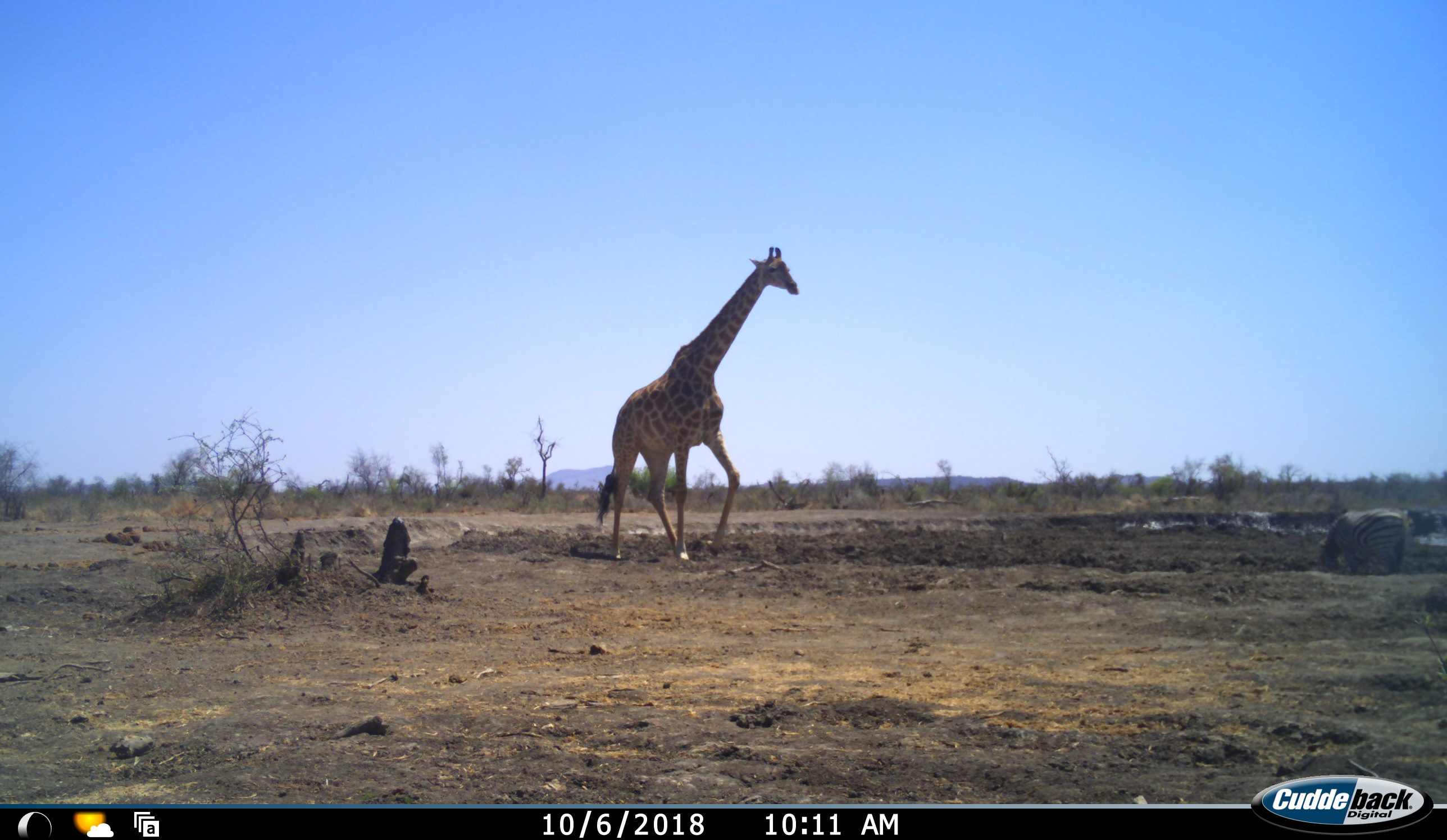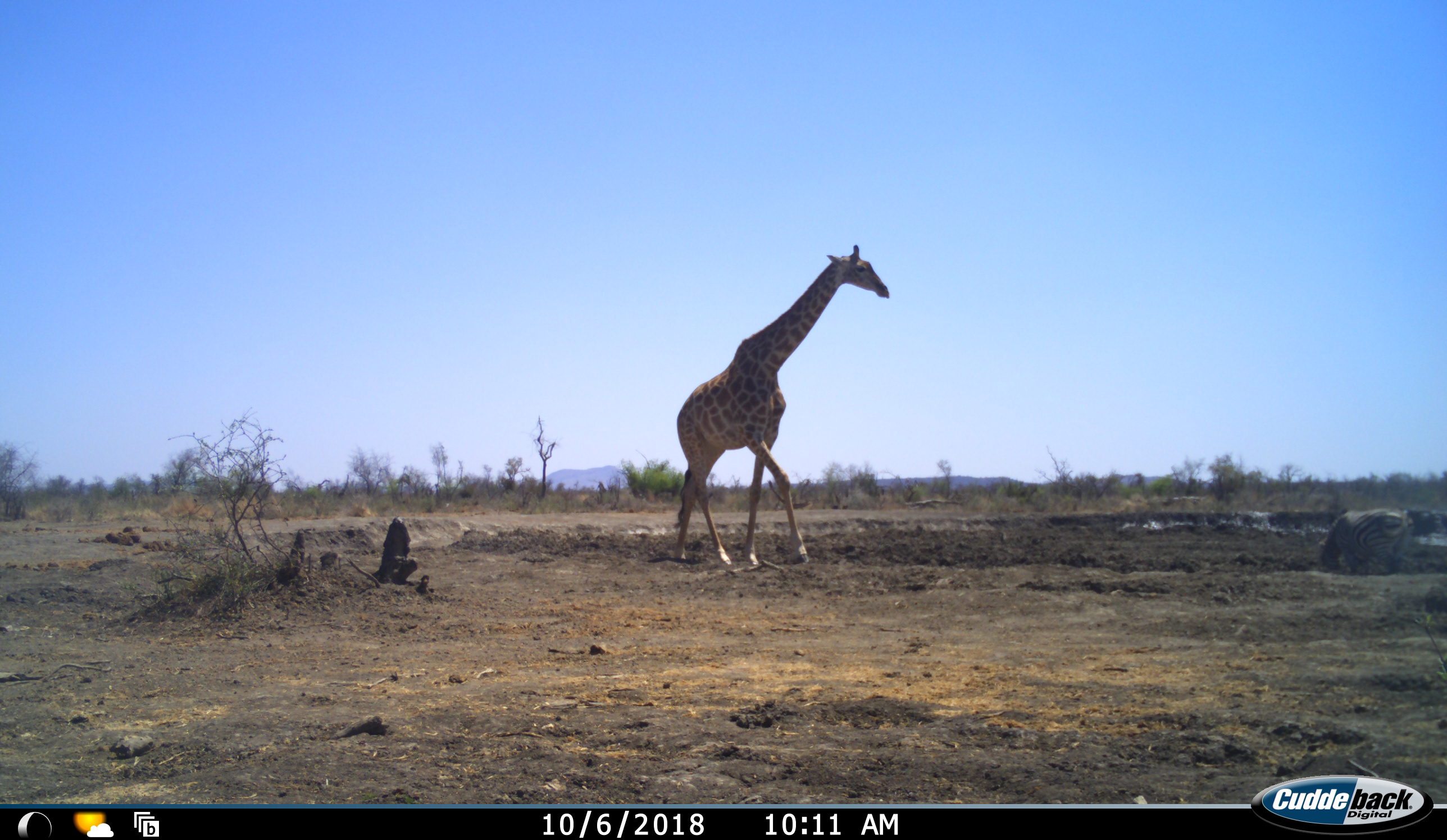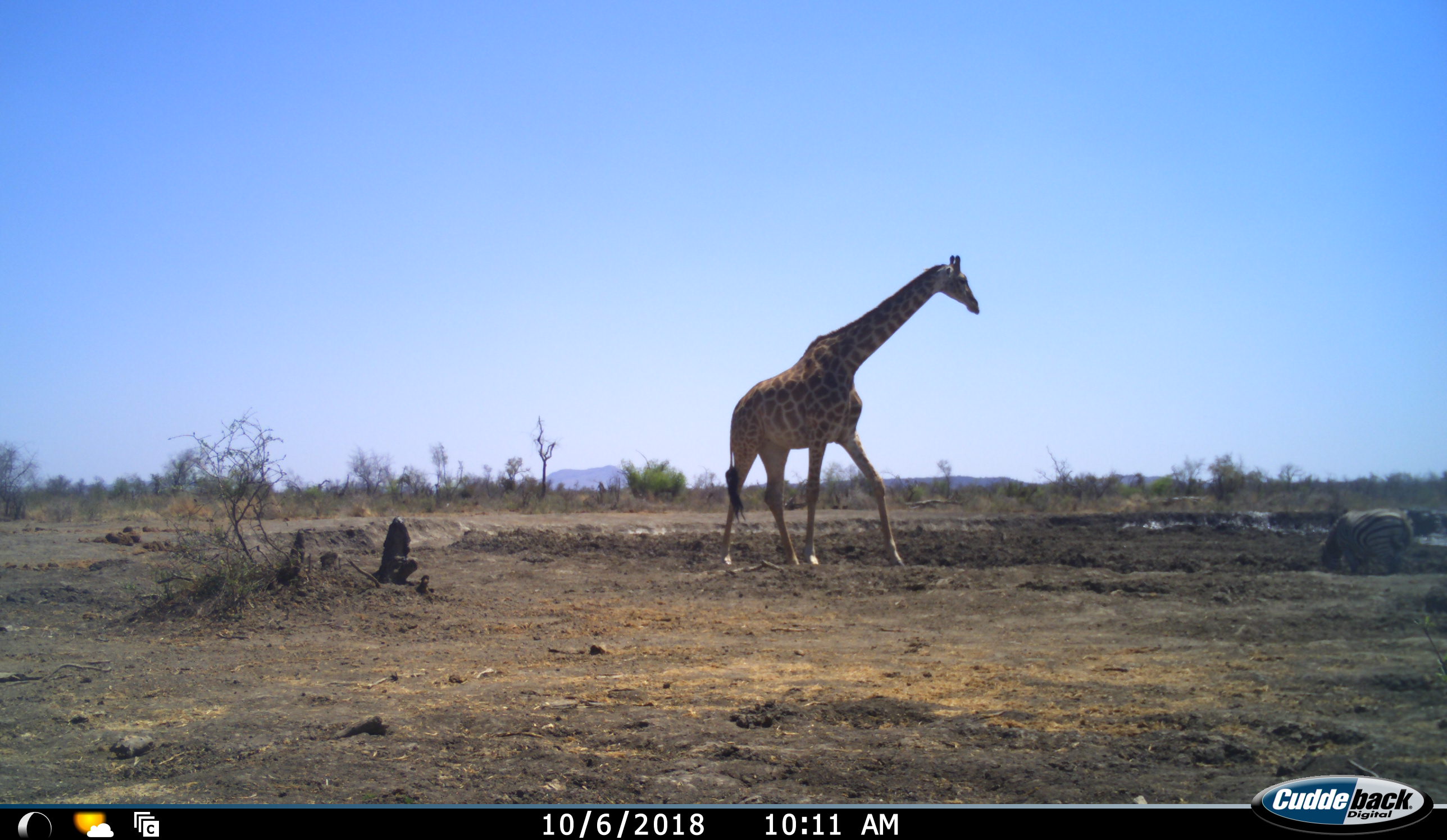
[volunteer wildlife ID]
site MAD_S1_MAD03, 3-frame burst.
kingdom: Animalia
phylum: Chordata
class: Mammalia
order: Artiodactyla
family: Giraffidae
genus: Giraffa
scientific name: Giraffa camelopardalis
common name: giraffe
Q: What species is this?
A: Giraffe (Giraffa camelopardalis).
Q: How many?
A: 1.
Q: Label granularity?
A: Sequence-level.